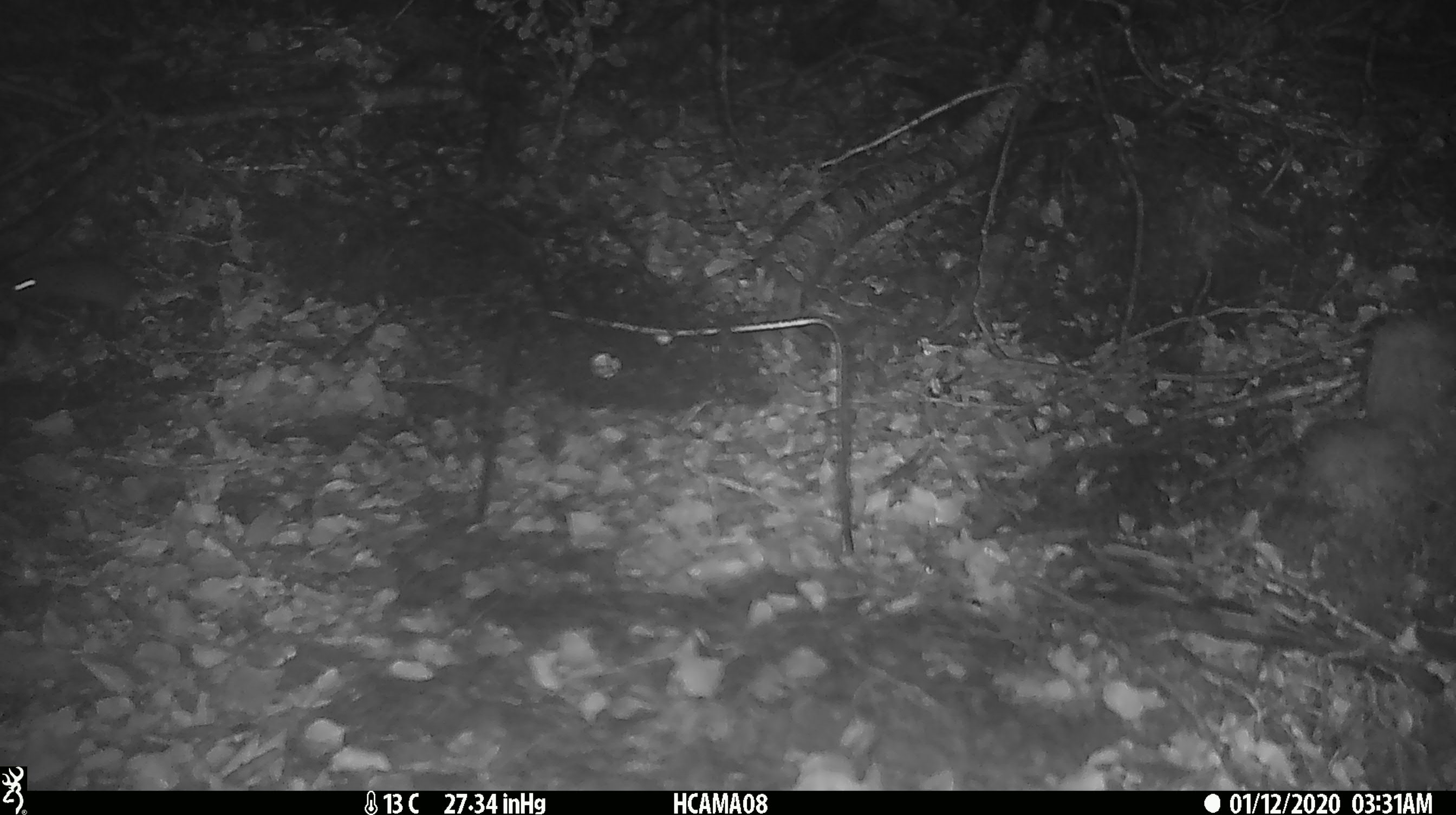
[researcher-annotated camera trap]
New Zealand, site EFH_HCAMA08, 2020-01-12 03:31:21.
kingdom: Animalia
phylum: Chordata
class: Mammalia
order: Rodentia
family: Muridae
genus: Mus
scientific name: Mus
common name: mouse